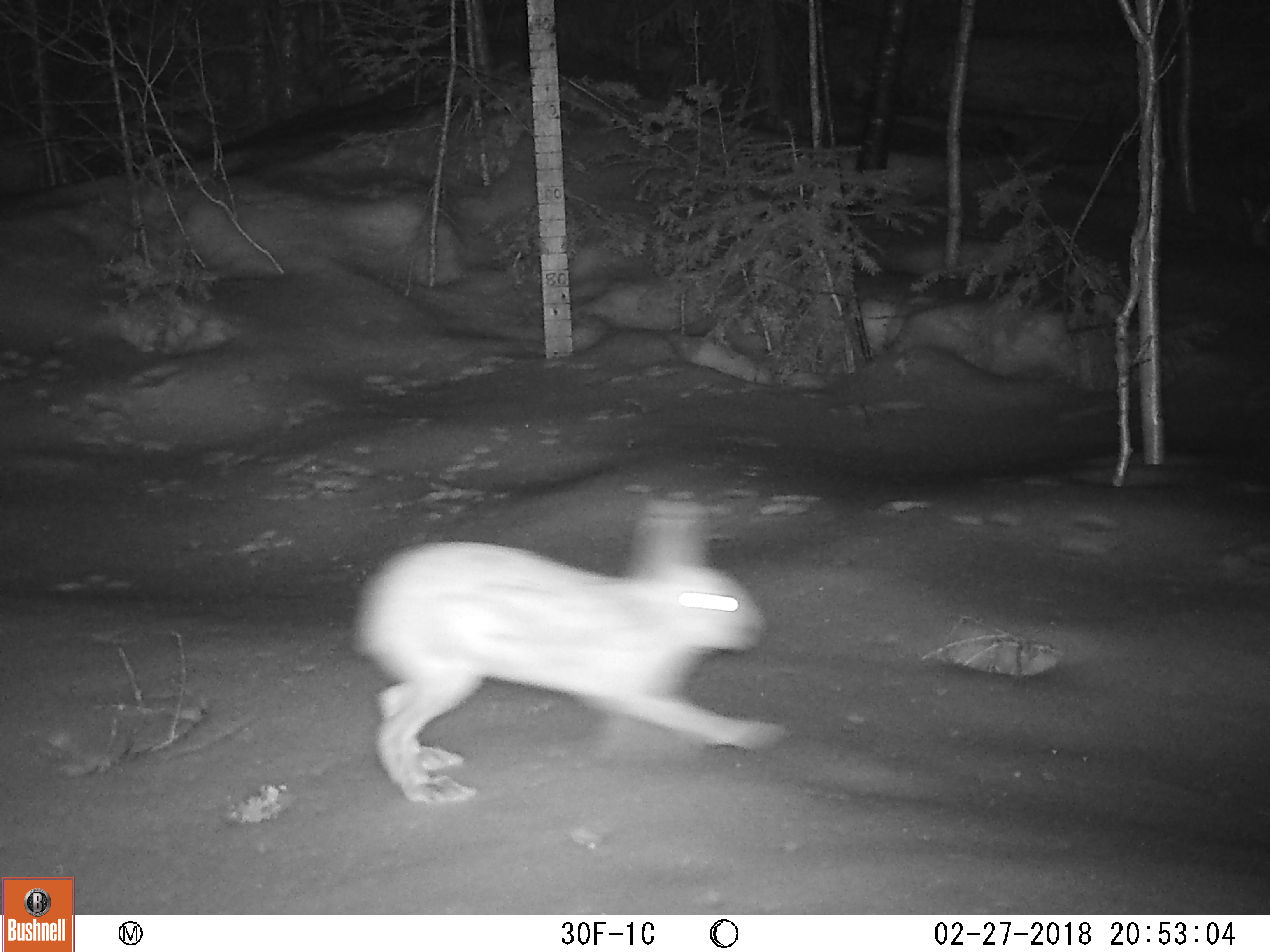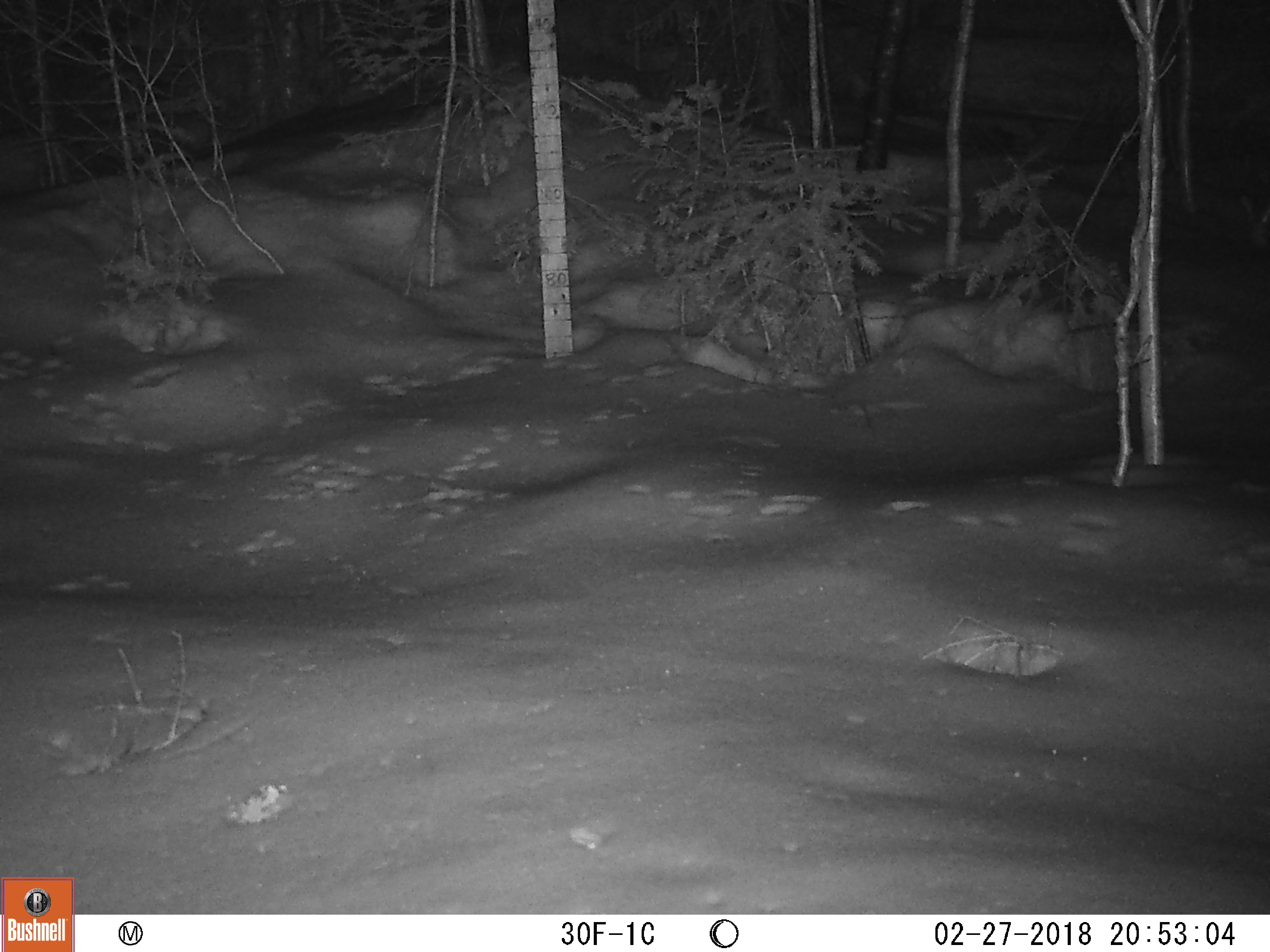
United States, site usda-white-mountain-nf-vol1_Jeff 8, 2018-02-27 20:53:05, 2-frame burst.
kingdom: Animalia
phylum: Chordata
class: Mammalia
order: Lagomorpha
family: Leporidae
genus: Lepus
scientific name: Lepus americanus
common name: snowshoe hare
Snowshoe hare (Lepus americanus).